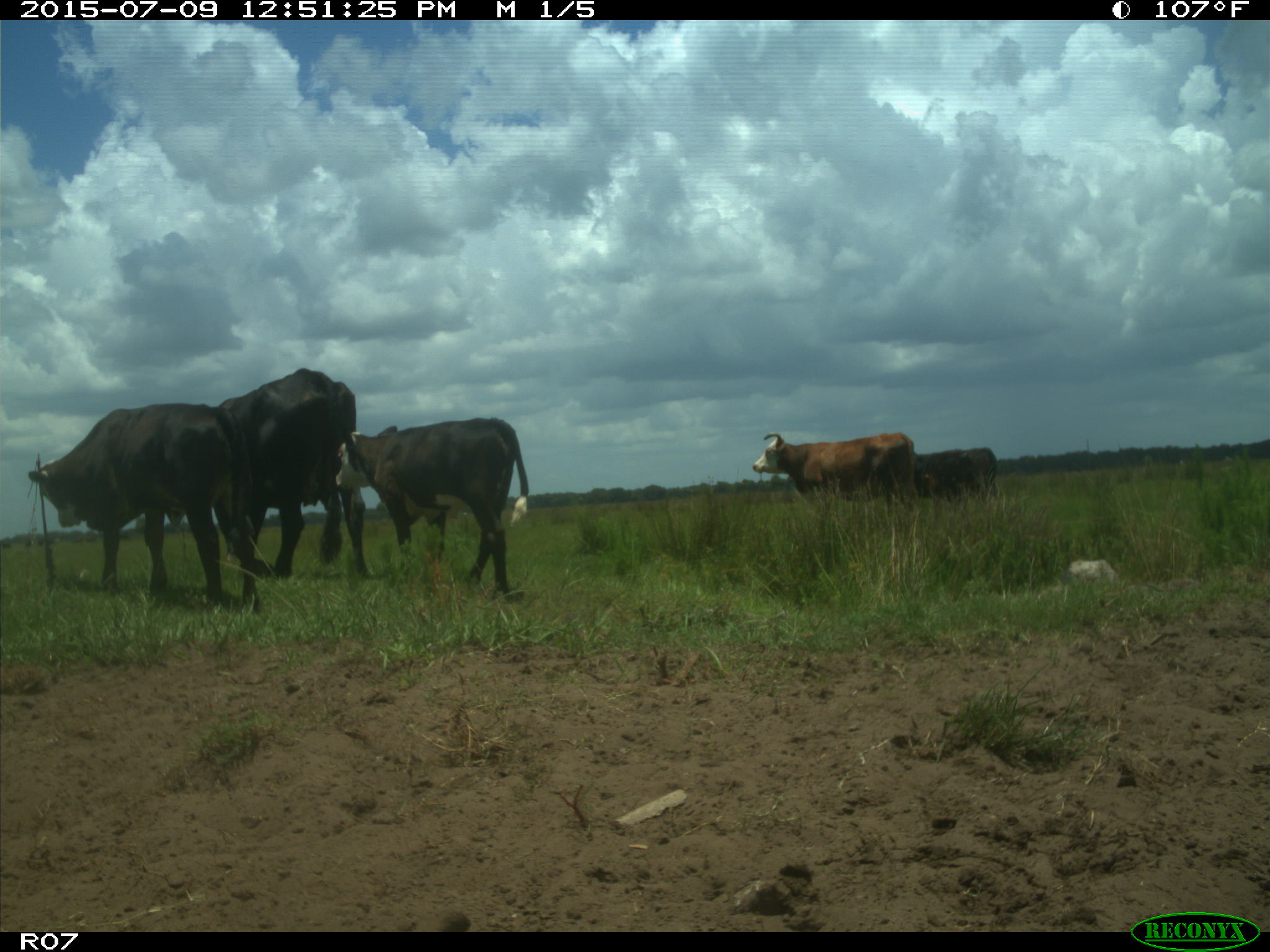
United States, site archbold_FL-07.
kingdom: Animalia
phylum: Chordata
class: Mammalia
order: Artiodactyla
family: Bovidae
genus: Bos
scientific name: Bos taurus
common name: domestic cow